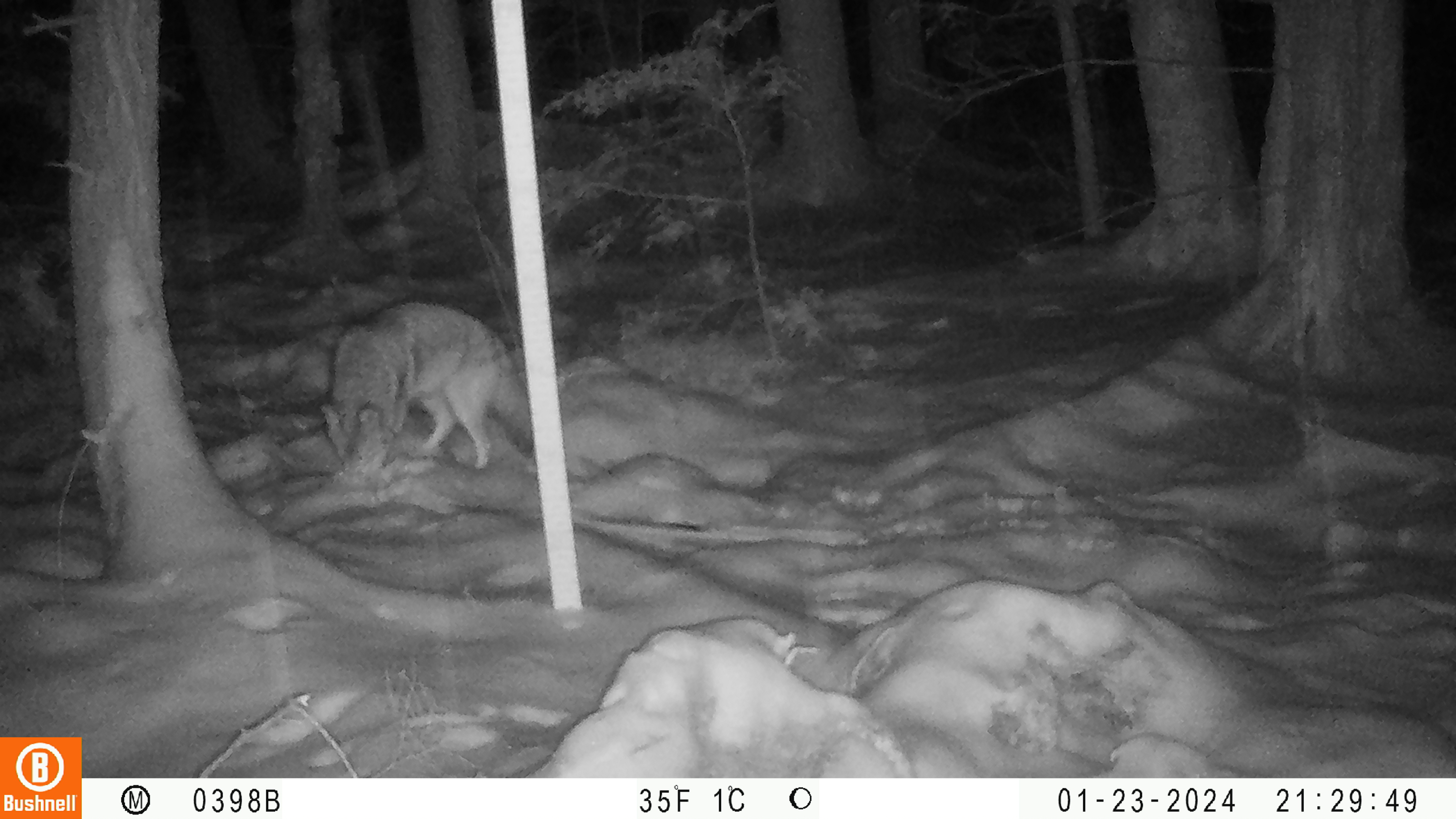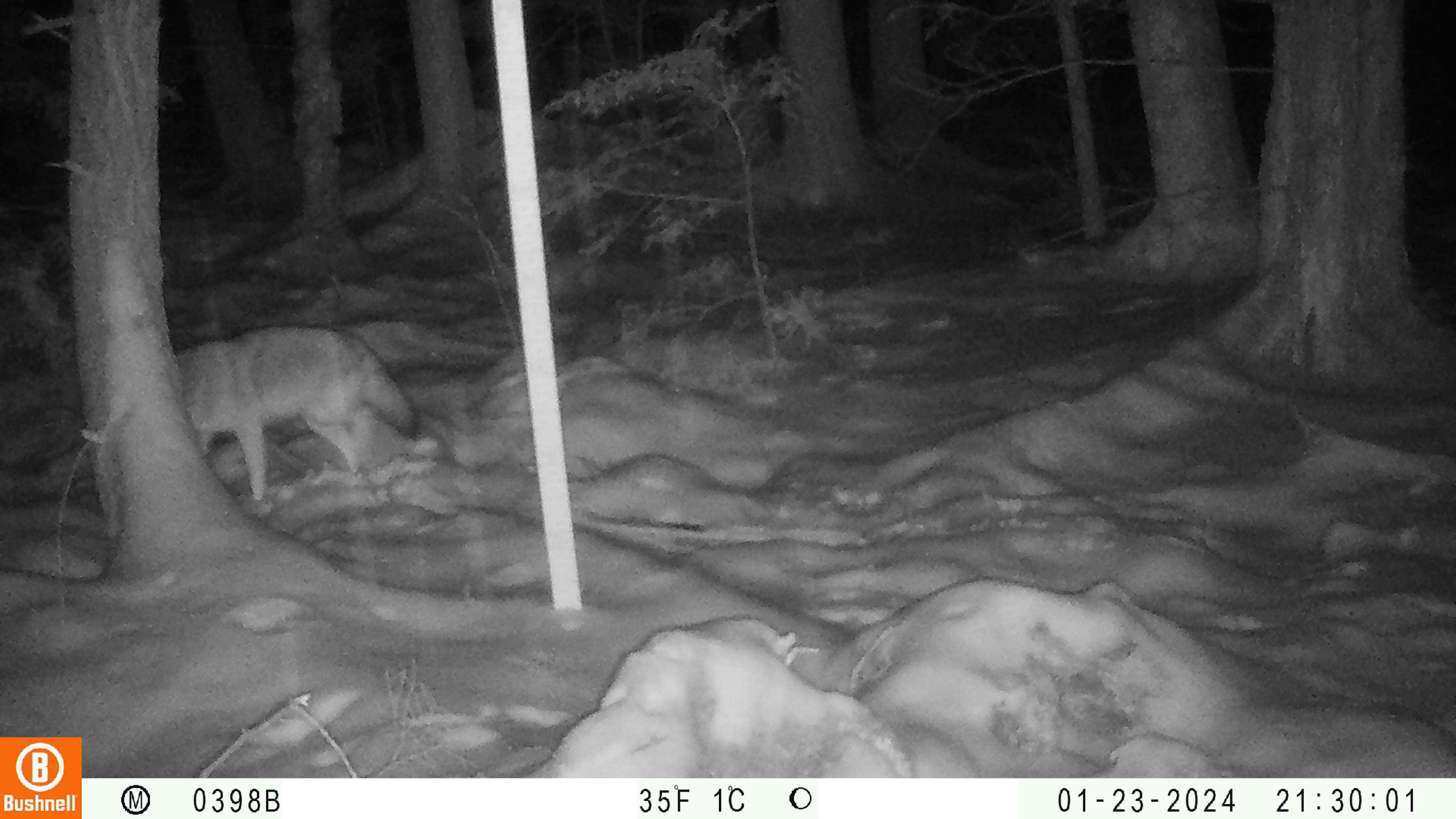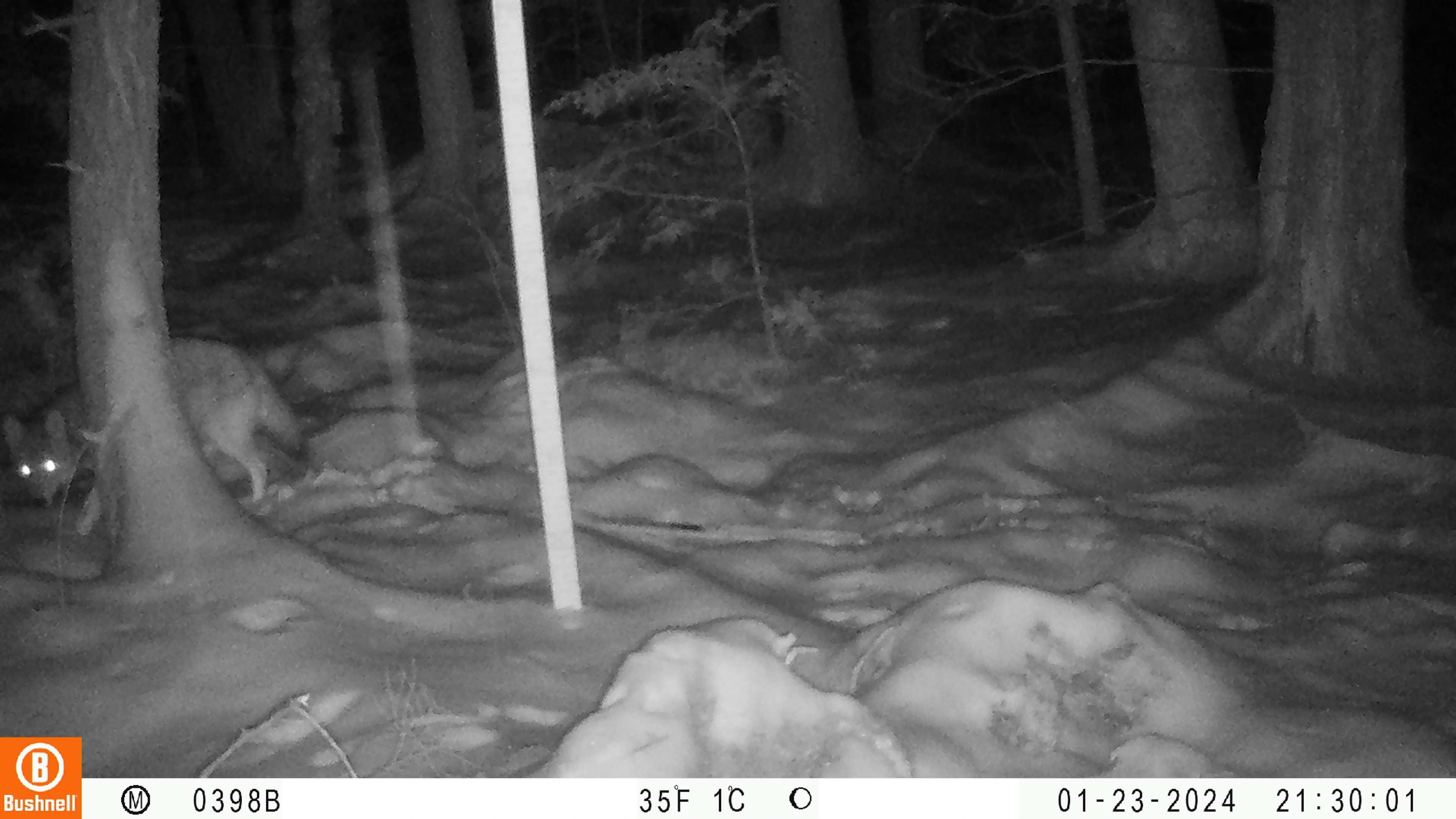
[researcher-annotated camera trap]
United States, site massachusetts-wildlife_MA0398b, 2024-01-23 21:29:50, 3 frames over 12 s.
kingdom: Animalia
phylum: Chordata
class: Mammalia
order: Carnivora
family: Canidae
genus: Canis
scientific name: Canis latrans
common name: coyote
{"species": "coyote (Canis latrans)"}